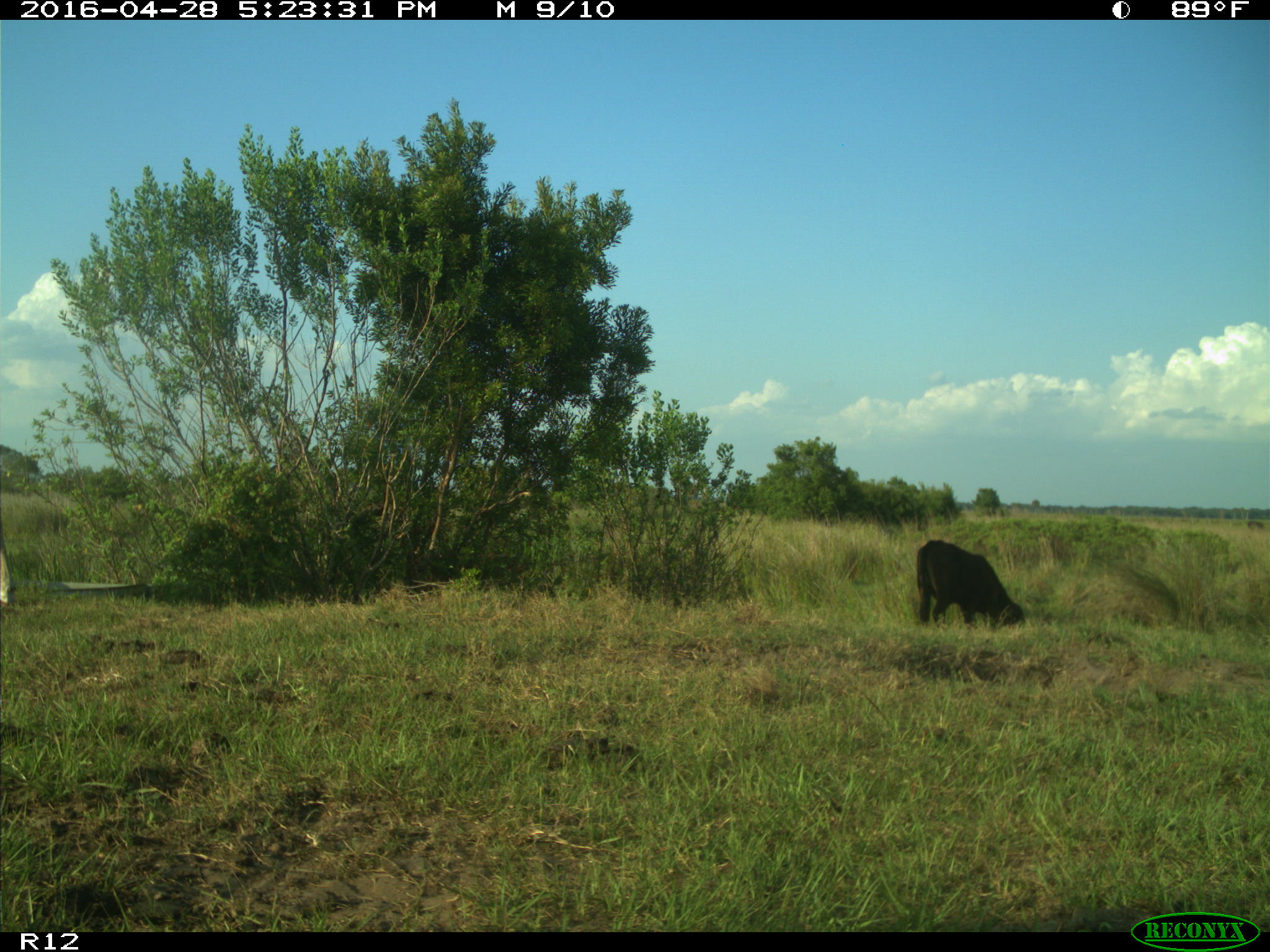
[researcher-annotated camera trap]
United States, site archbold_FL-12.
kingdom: Animalia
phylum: Chordata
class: Mammalia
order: Artiodactyla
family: Bovidae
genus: Bos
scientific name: Bos taurus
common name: domestic cow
Bos taurus (domestic cow).